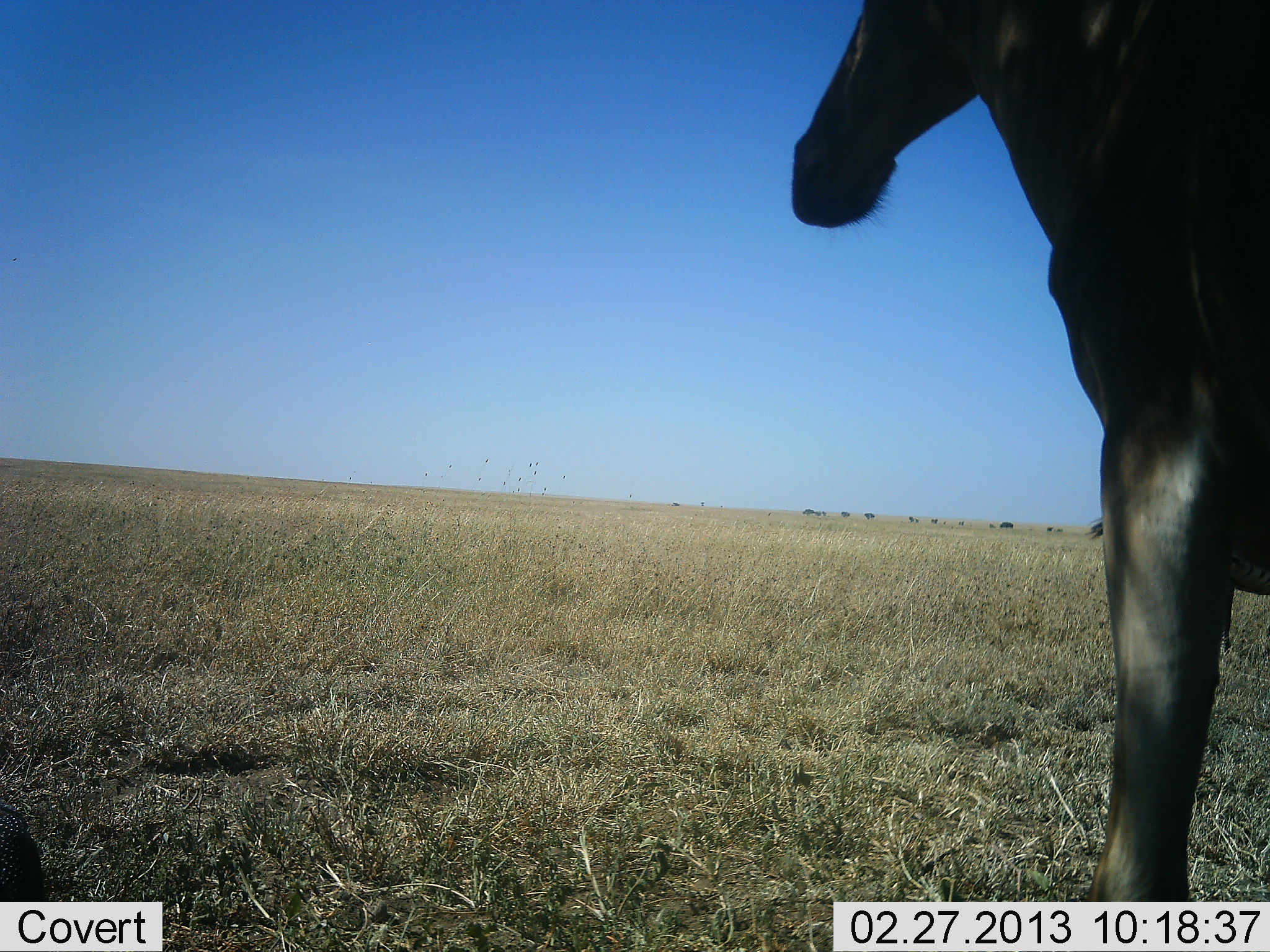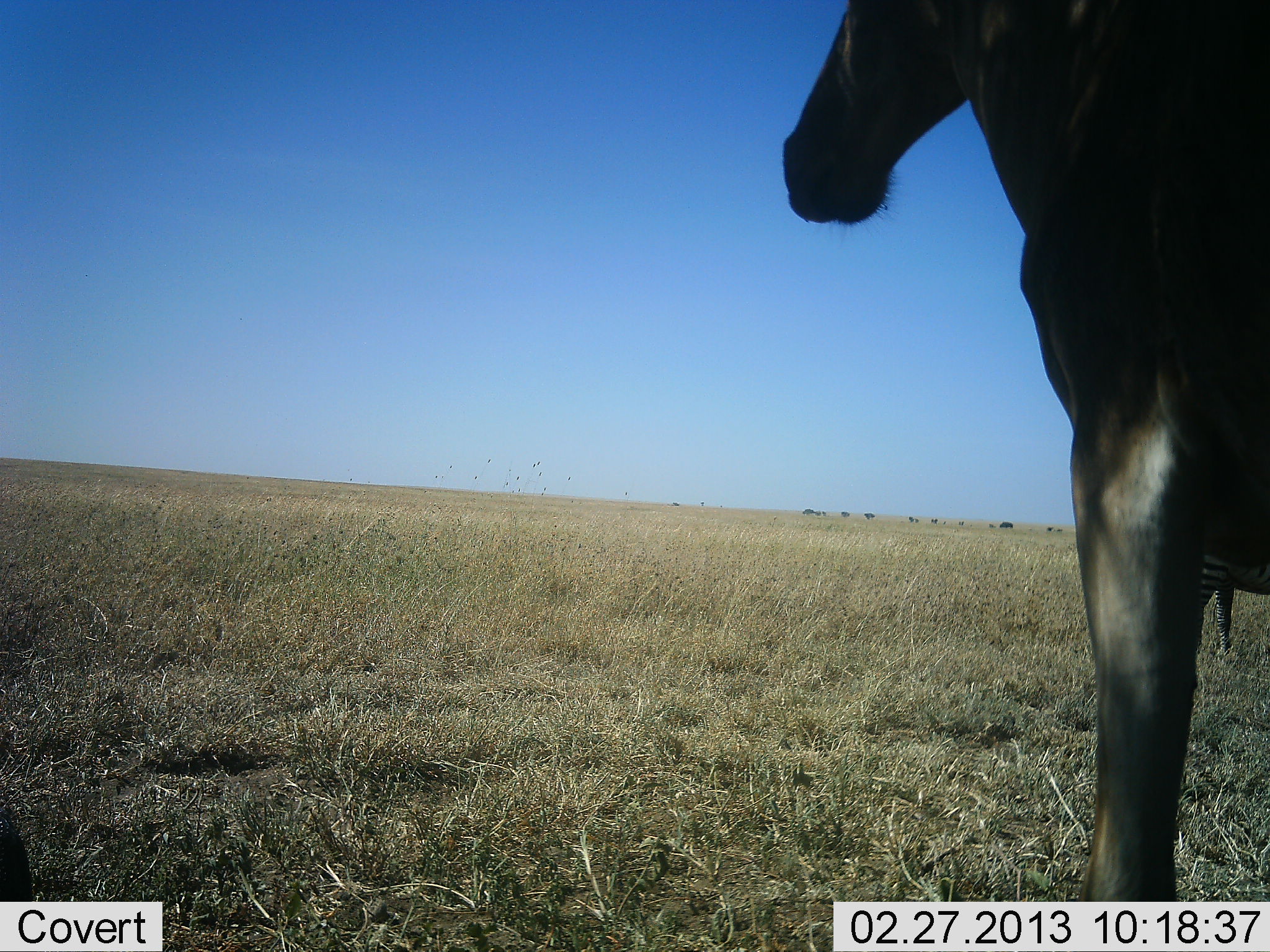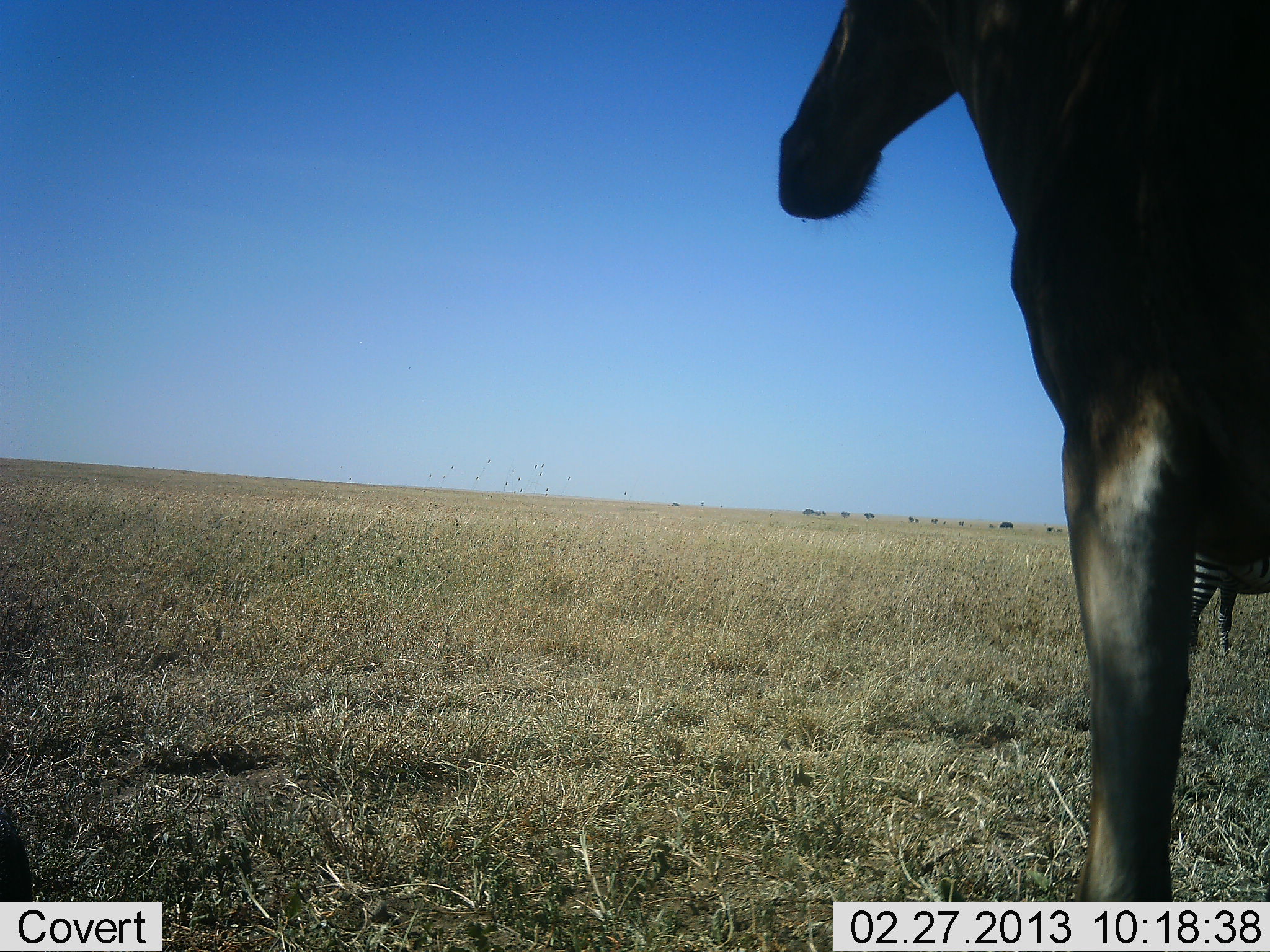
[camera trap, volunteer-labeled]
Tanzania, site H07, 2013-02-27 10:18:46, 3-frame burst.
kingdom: Animalia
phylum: Chordata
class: Mammalia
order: Artiodactyla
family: Bovidae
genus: Alcelaphus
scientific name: Alcelaphus buselaphus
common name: hartebeest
Hartebeest (Alcelaphus buselaphus), count 1. Behavior (volunteer vote fractions): standing 92%, resting 0%, moving 8%, interacting 0%. Young present (vote fraction): 0%. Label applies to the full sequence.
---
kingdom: Animalia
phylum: Chordata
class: Mammalia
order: Perissodactyla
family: Equidae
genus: Equus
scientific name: Equus quagga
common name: plains zebra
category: zebra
Zebra (plains zebra) (Equus quagga), count 1. Behavior (volunteer vote fractions): standing 88%, resting 0%, moving 6%, interacting 0%. Young present (vote fraction): 0%. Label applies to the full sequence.